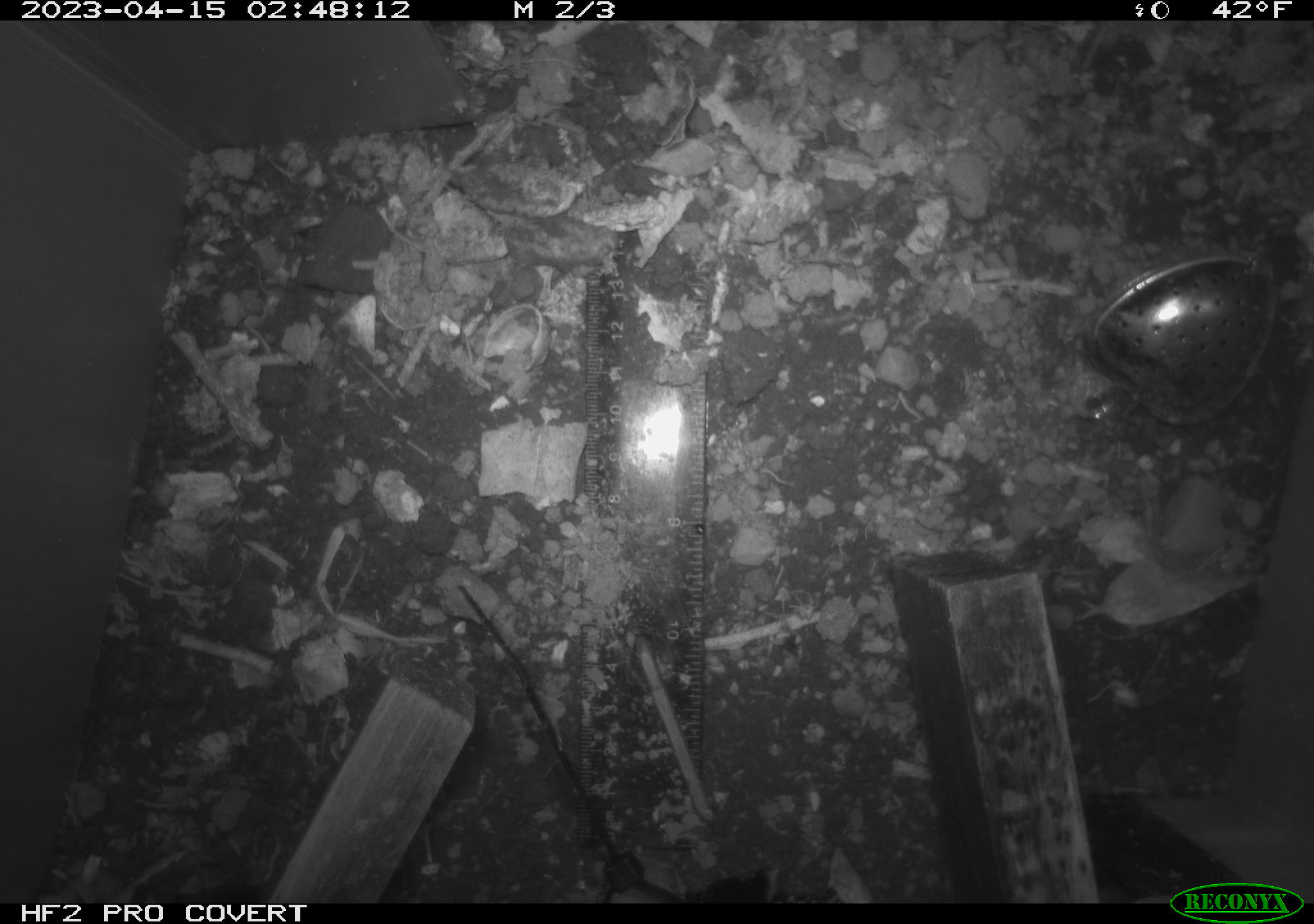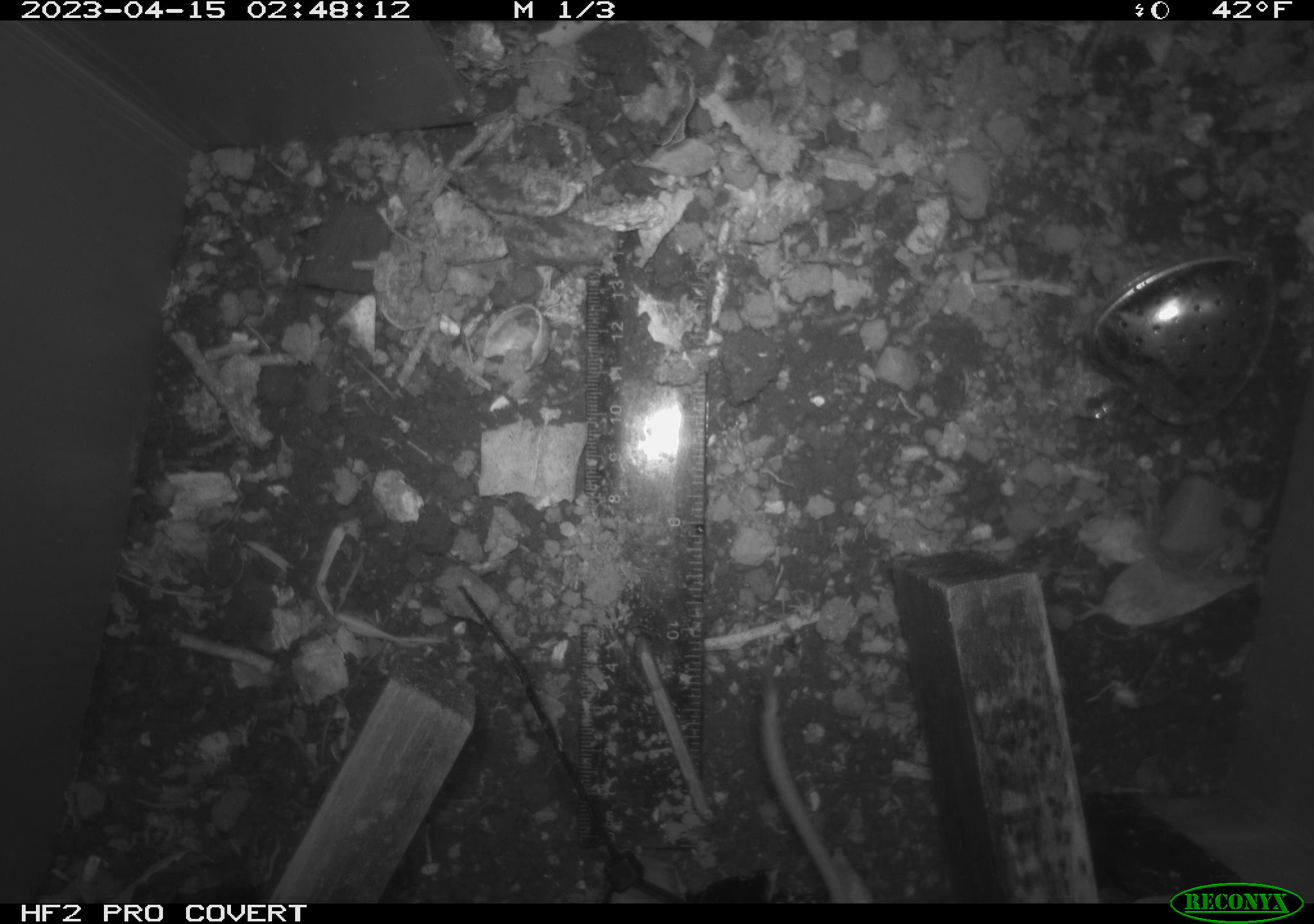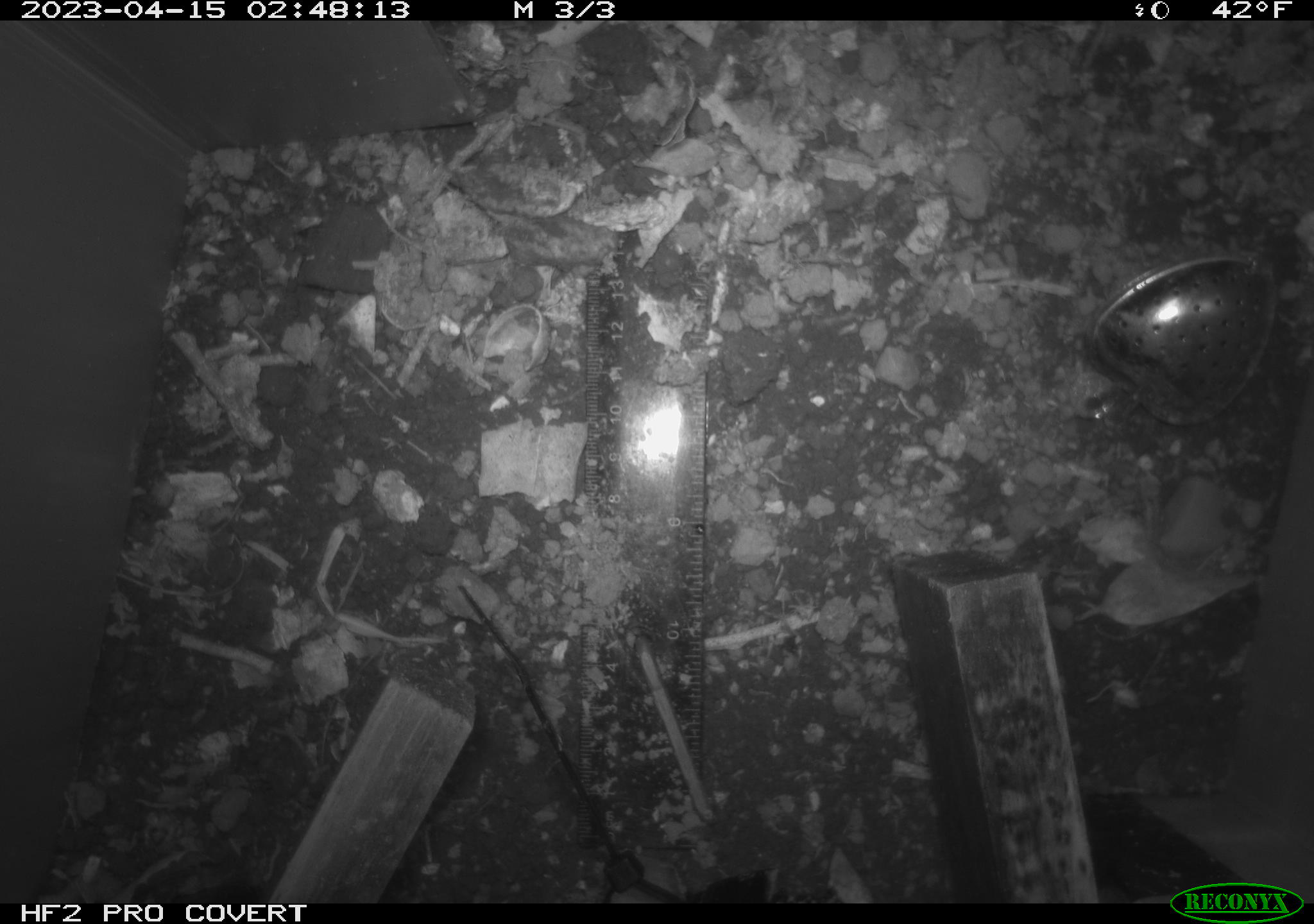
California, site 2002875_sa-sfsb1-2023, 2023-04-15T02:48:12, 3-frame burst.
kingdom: Animalia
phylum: Chordata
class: Mammalia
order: Rodentia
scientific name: Rodentia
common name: mouse species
Mouse species (Rodentia).